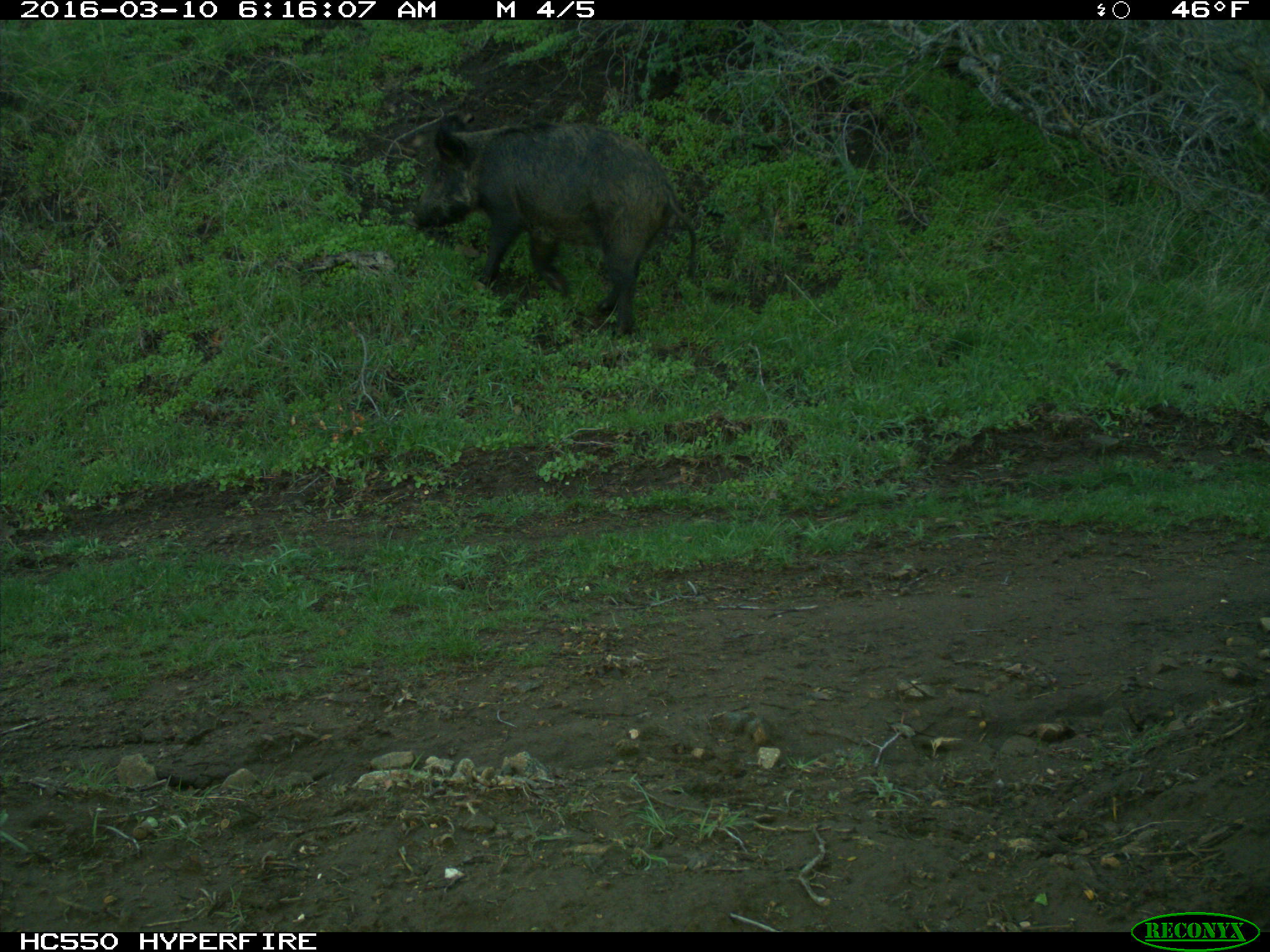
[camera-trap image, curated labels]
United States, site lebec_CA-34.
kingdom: Animalia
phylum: Chordata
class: Mammalia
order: Artiodactyla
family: Suidae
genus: Sus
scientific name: Sus scrofa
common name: wild boar